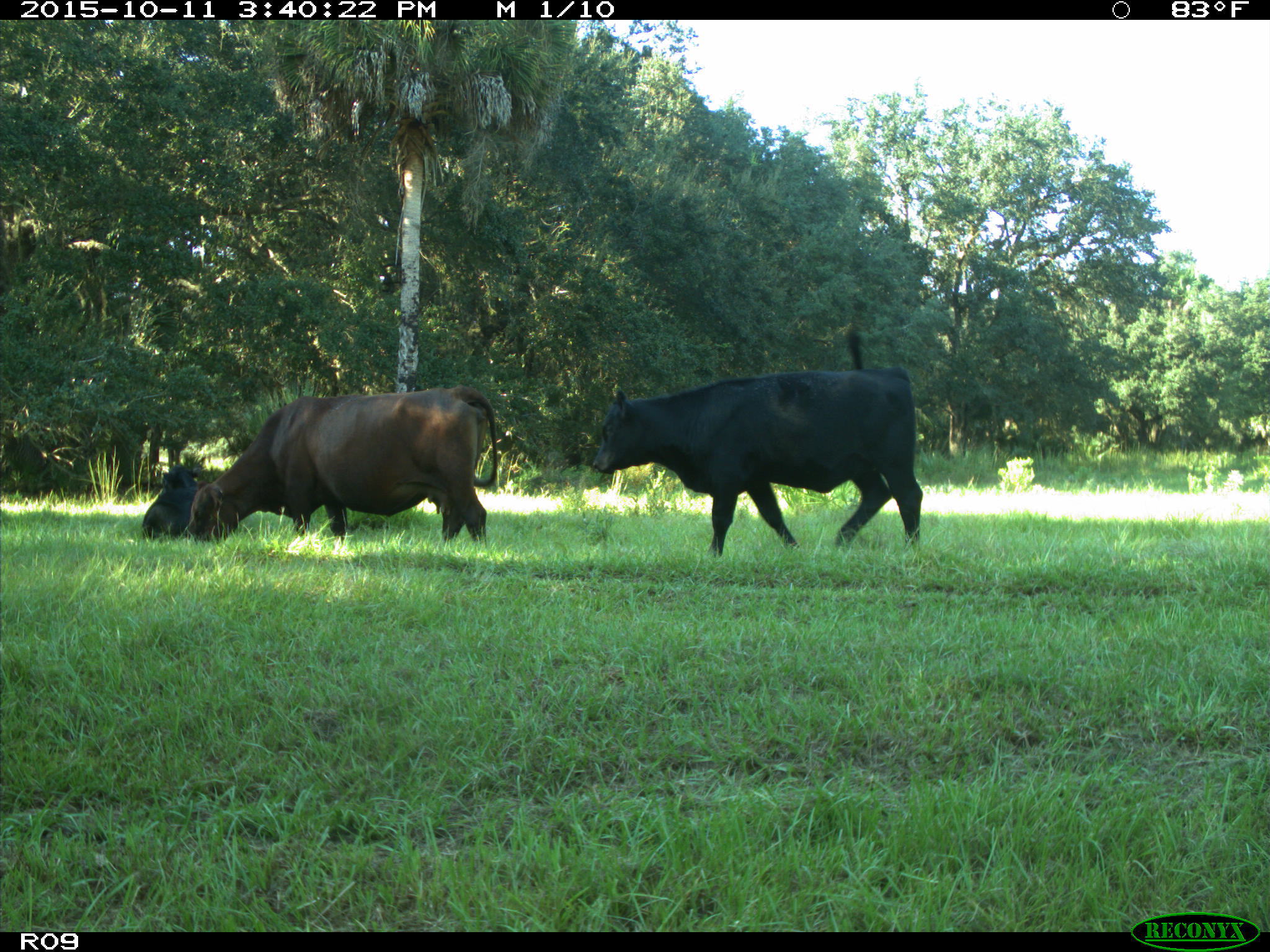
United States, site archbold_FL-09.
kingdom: Animalia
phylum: Chordata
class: Mammalia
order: Artiodactyla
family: Bovidae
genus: Bos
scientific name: Bos taurus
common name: domestic cow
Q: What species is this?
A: Bos taurus (domestic cow).